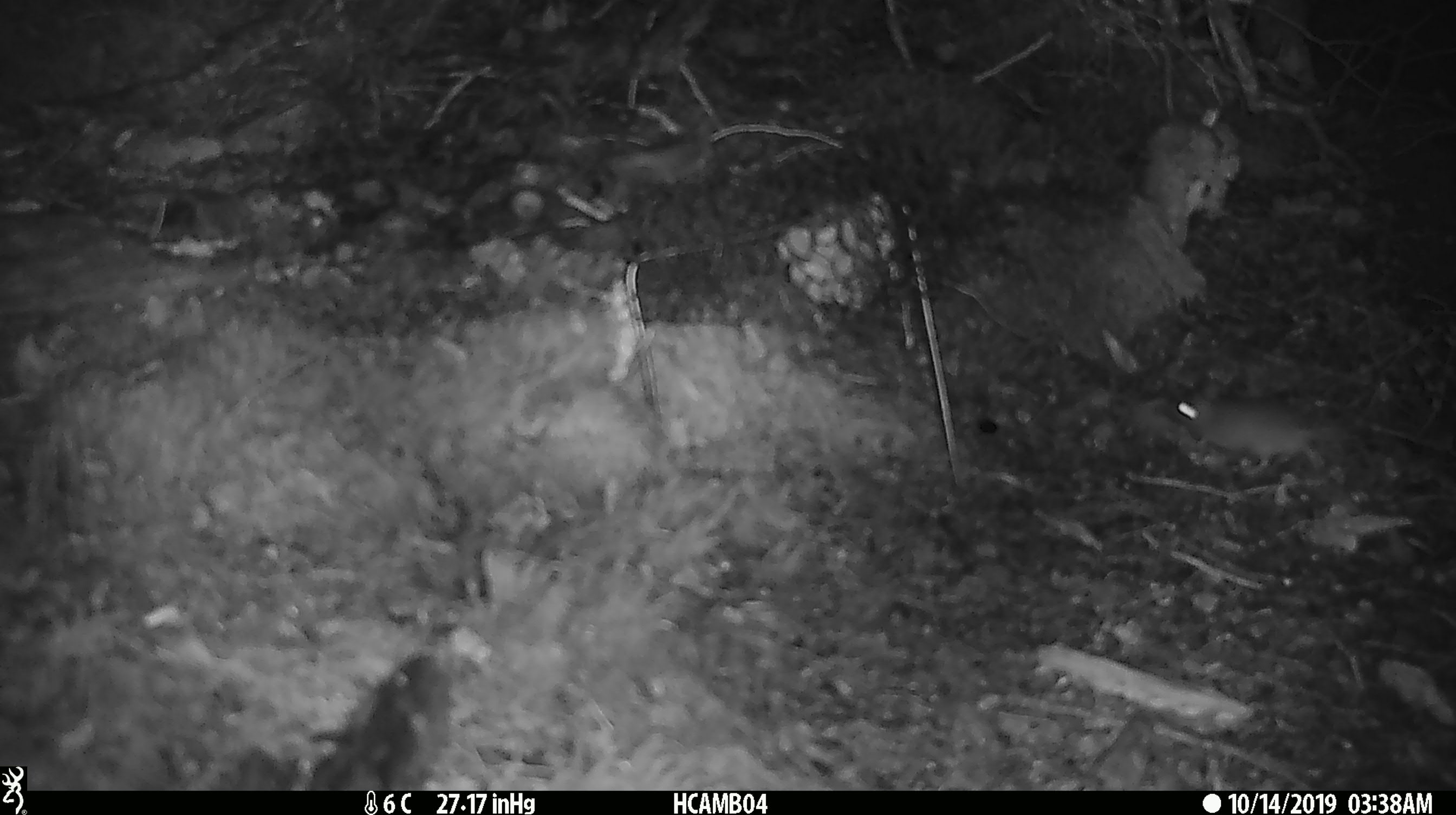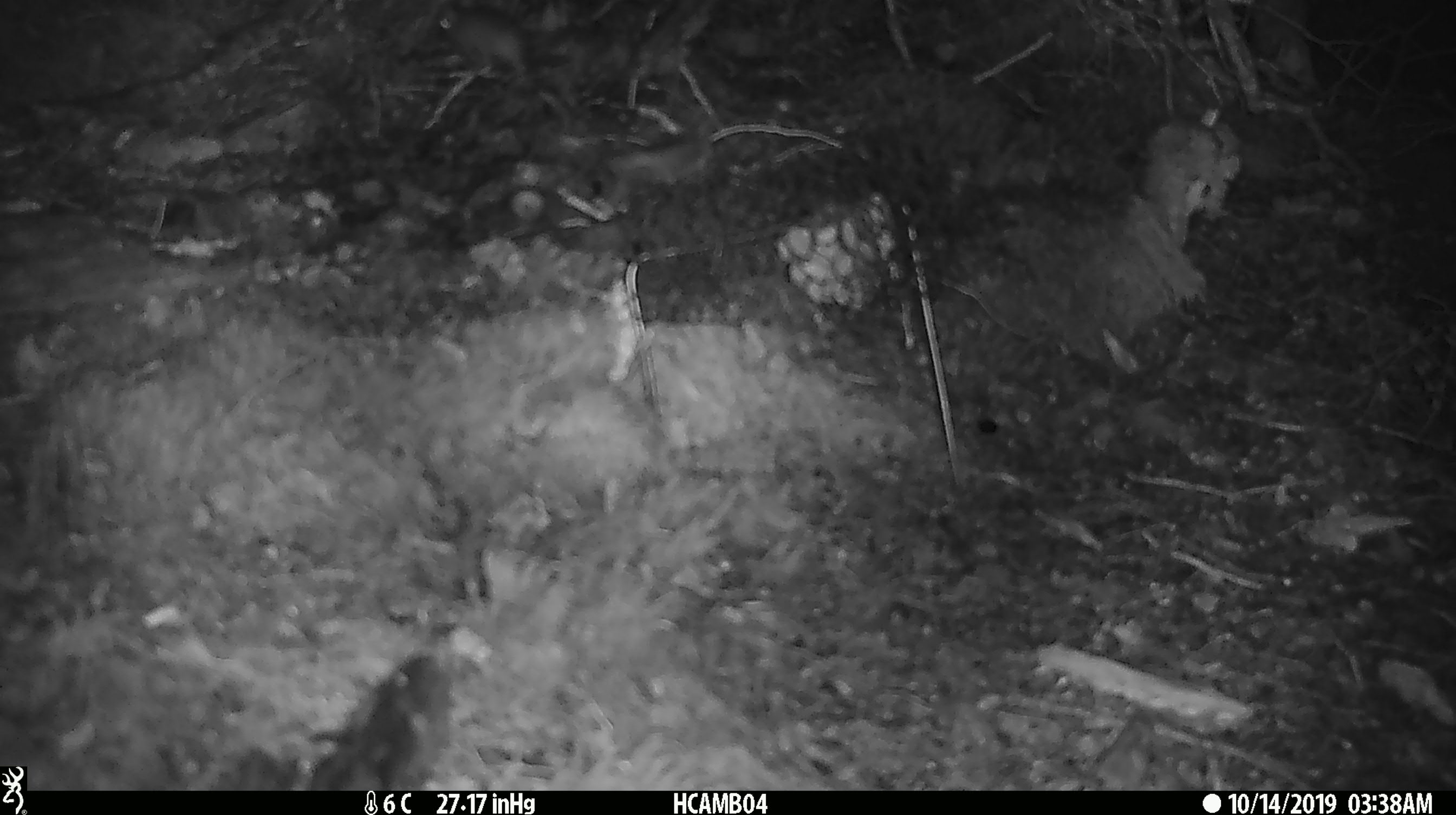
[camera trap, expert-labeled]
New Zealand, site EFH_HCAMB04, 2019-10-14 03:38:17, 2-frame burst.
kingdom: Animalia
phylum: Chordata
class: Mammalia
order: Rodentia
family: Muridae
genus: Mus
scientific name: Mus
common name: mouse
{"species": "mouse (Mus)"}